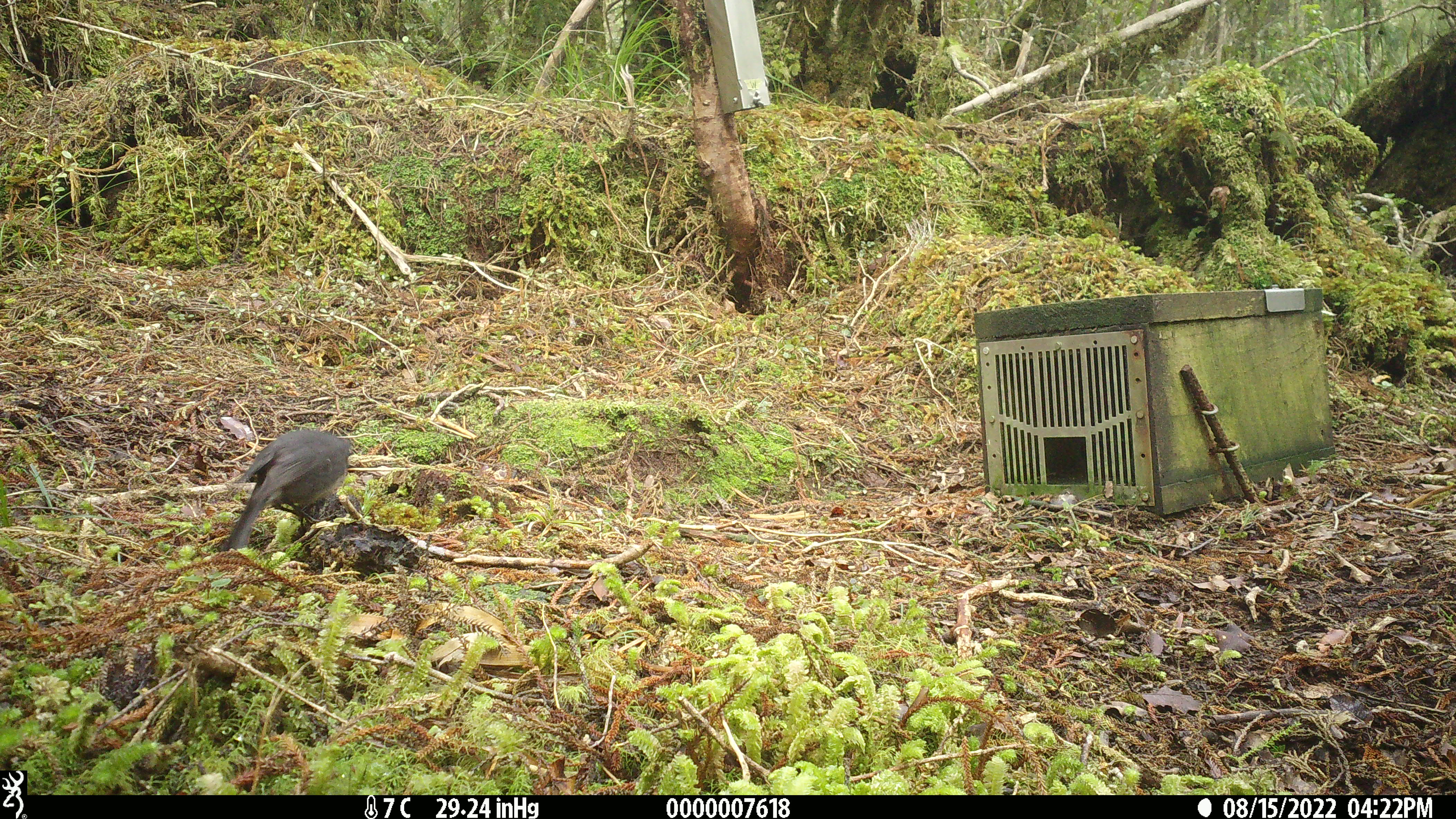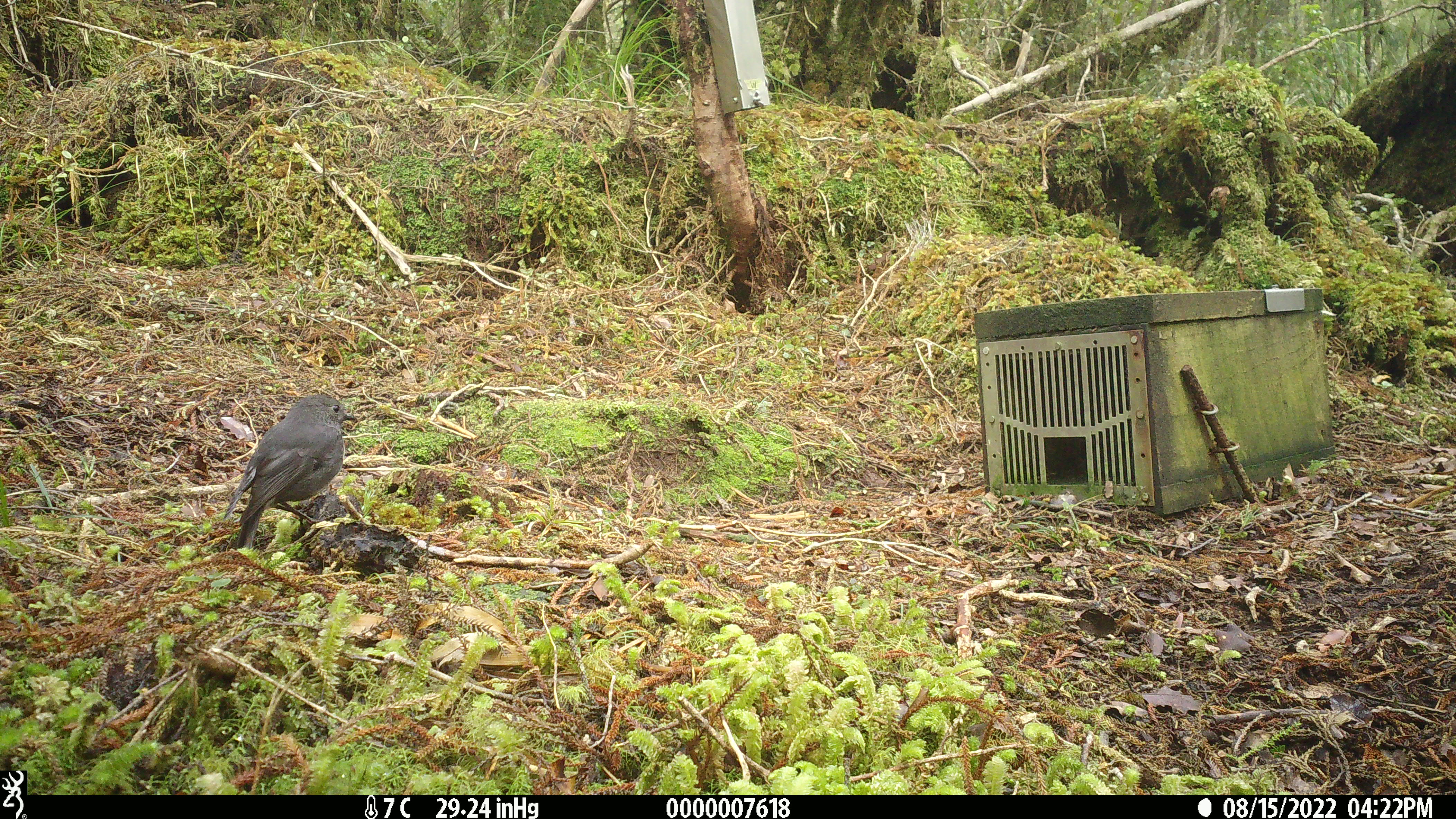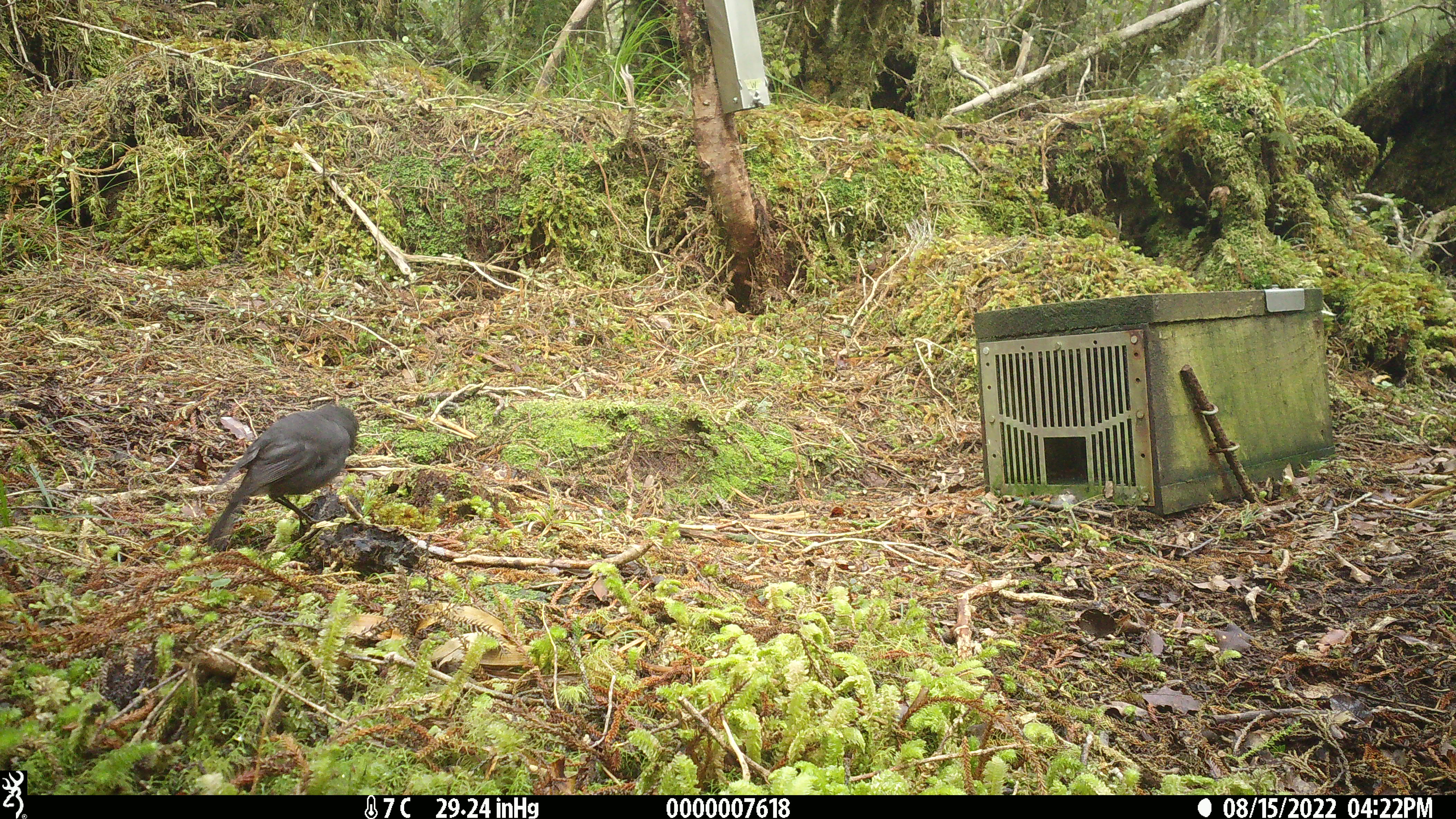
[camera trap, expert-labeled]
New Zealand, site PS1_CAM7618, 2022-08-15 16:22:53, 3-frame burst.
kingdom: Animalia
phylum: Chordata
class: Aves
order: Passeriformes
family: Petroicidae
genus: Petroica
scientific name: Petroica australis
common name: new zealand robin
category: robin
Robin (new zealand robin) (Petroica australis).